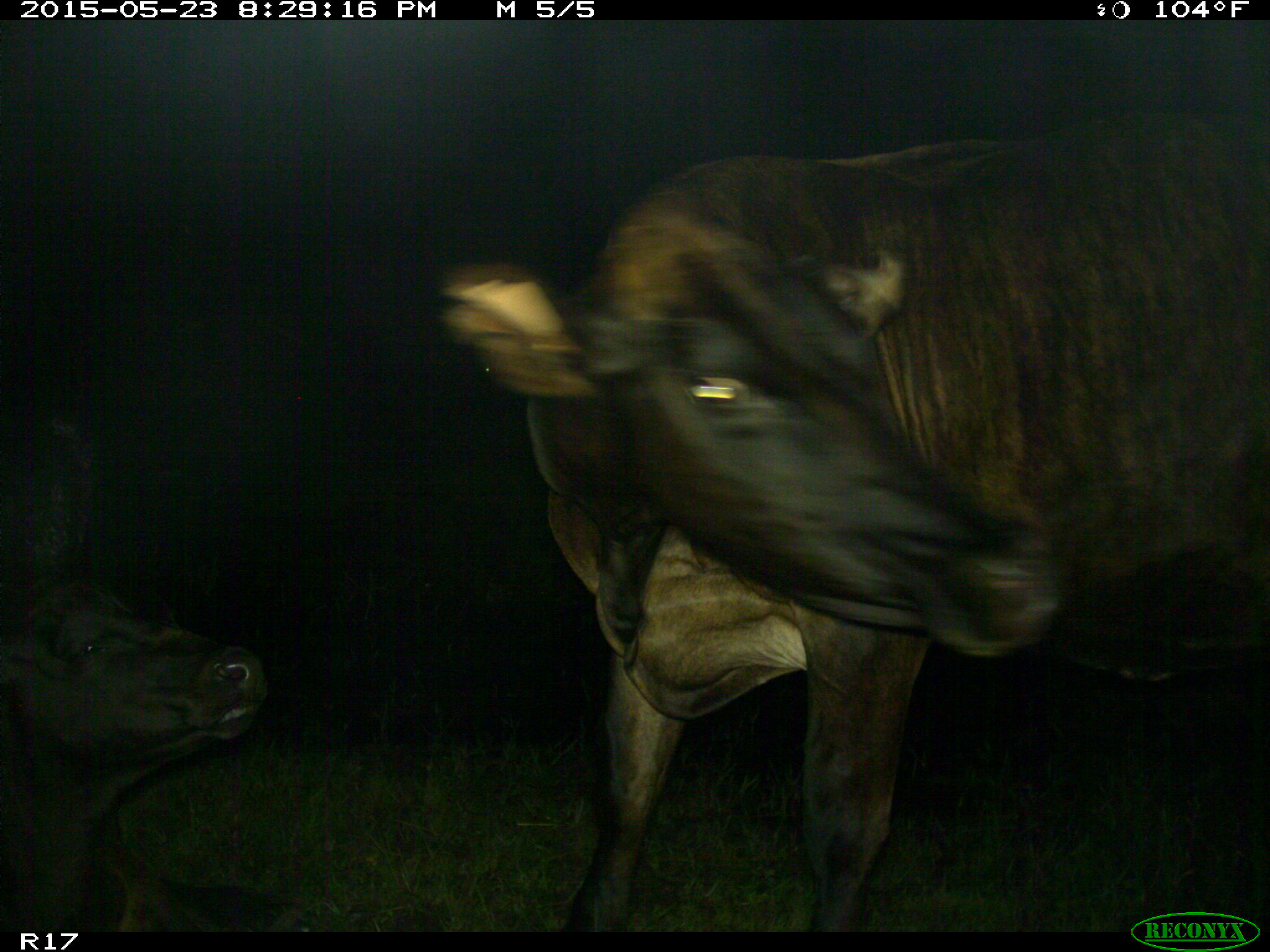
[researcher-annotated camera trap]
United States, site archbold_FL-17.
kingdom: Animalia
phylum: Chordata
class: Mammalia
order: Artiodactyla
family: Bovidae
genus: Bos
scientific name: Bos taurus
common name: domestic cow